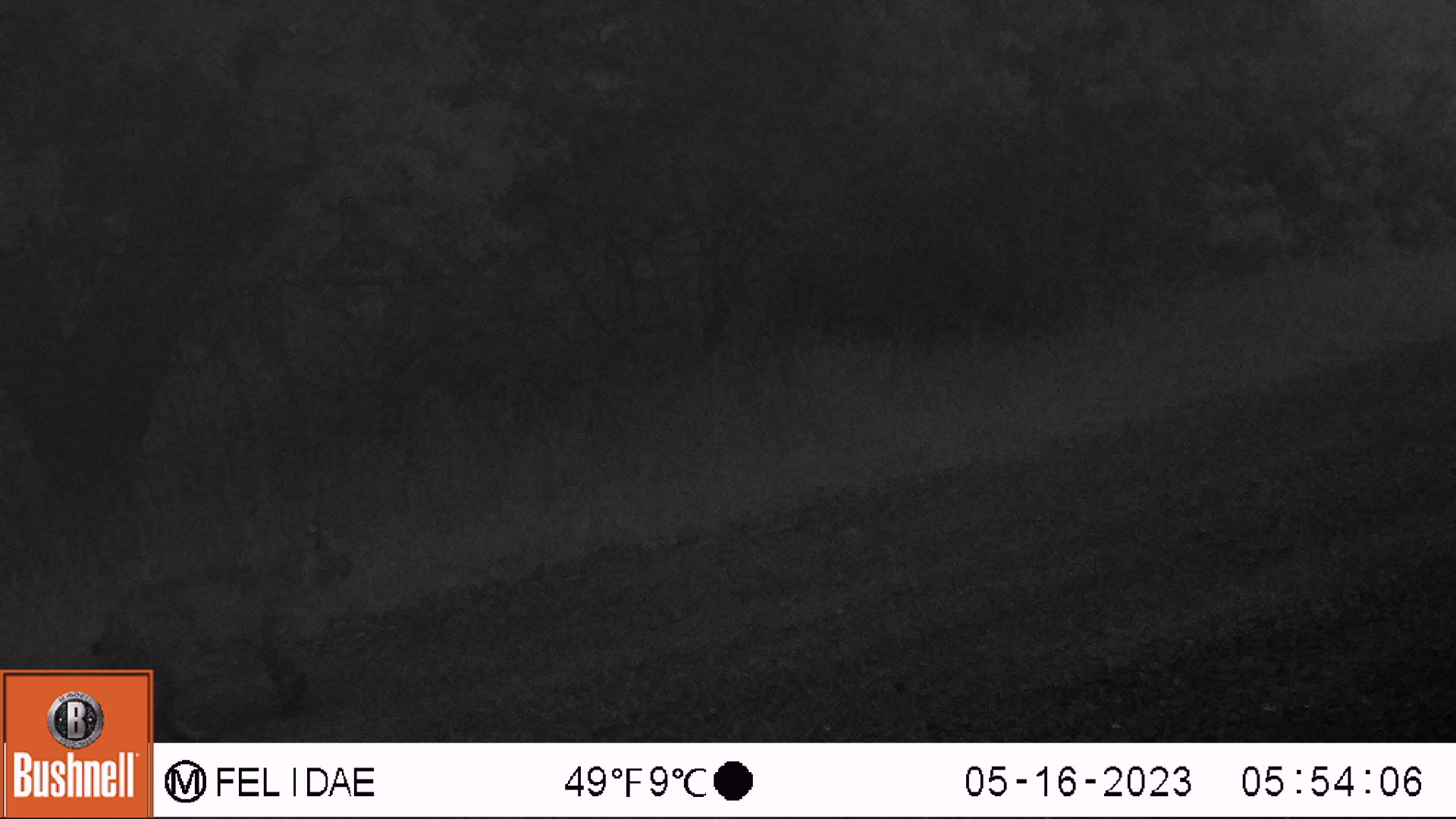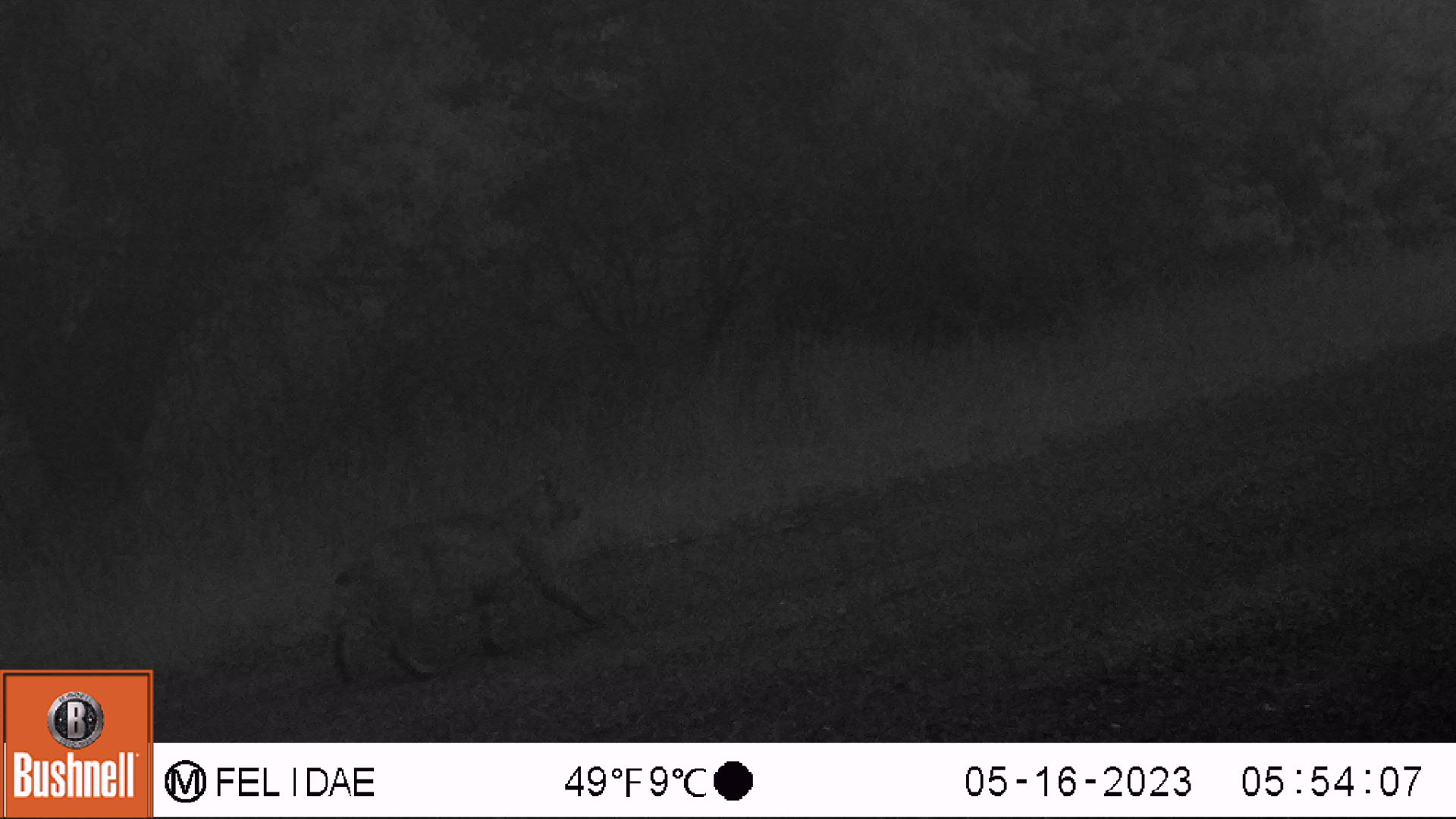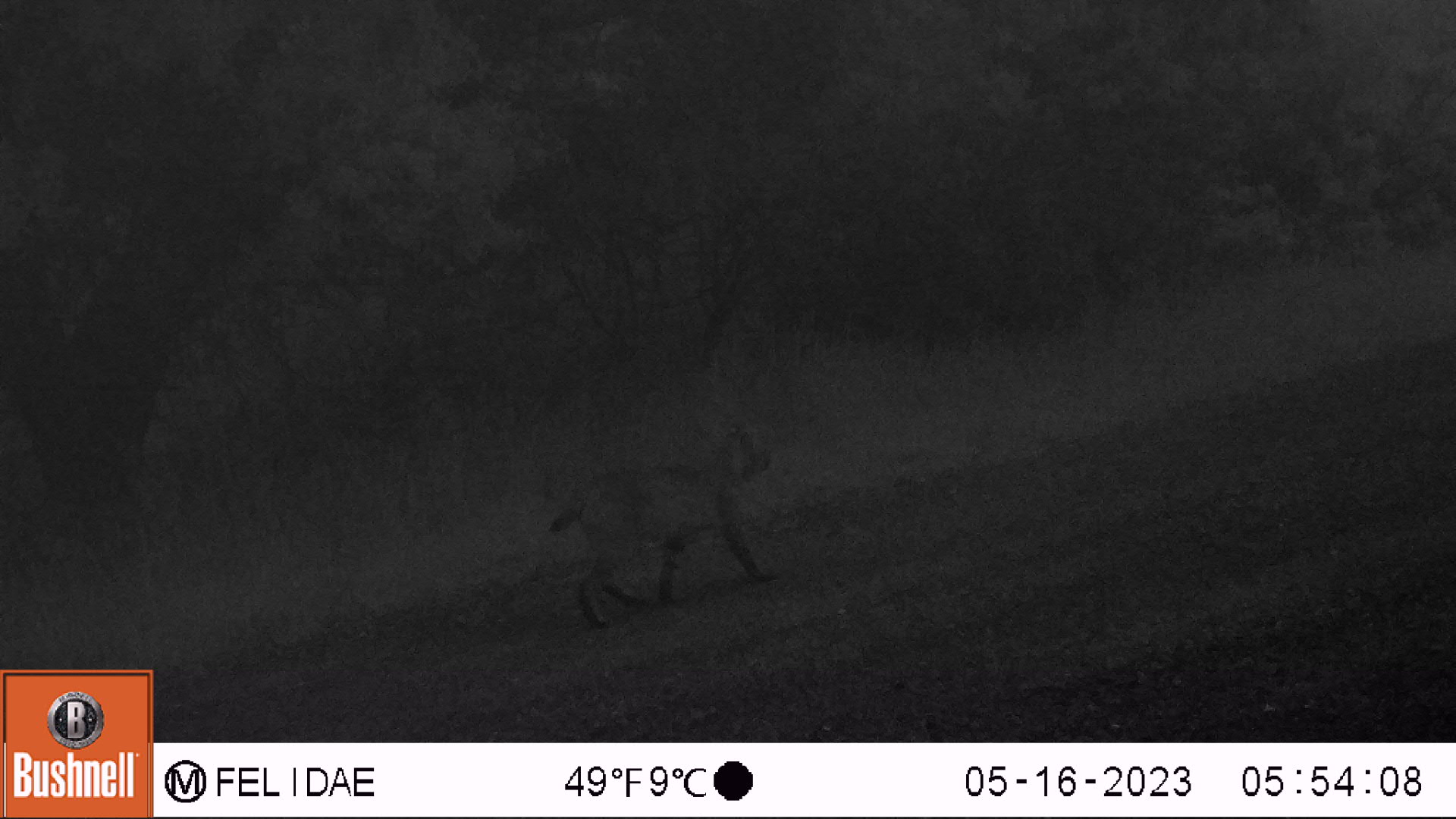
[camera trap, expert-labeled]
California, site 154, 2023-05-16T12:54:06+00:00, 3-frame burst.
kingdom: Animalia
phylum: Chordata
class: Mammalia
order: Carnivora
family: Felidae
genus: Lynx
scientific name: Lynx rufus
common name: bobcat